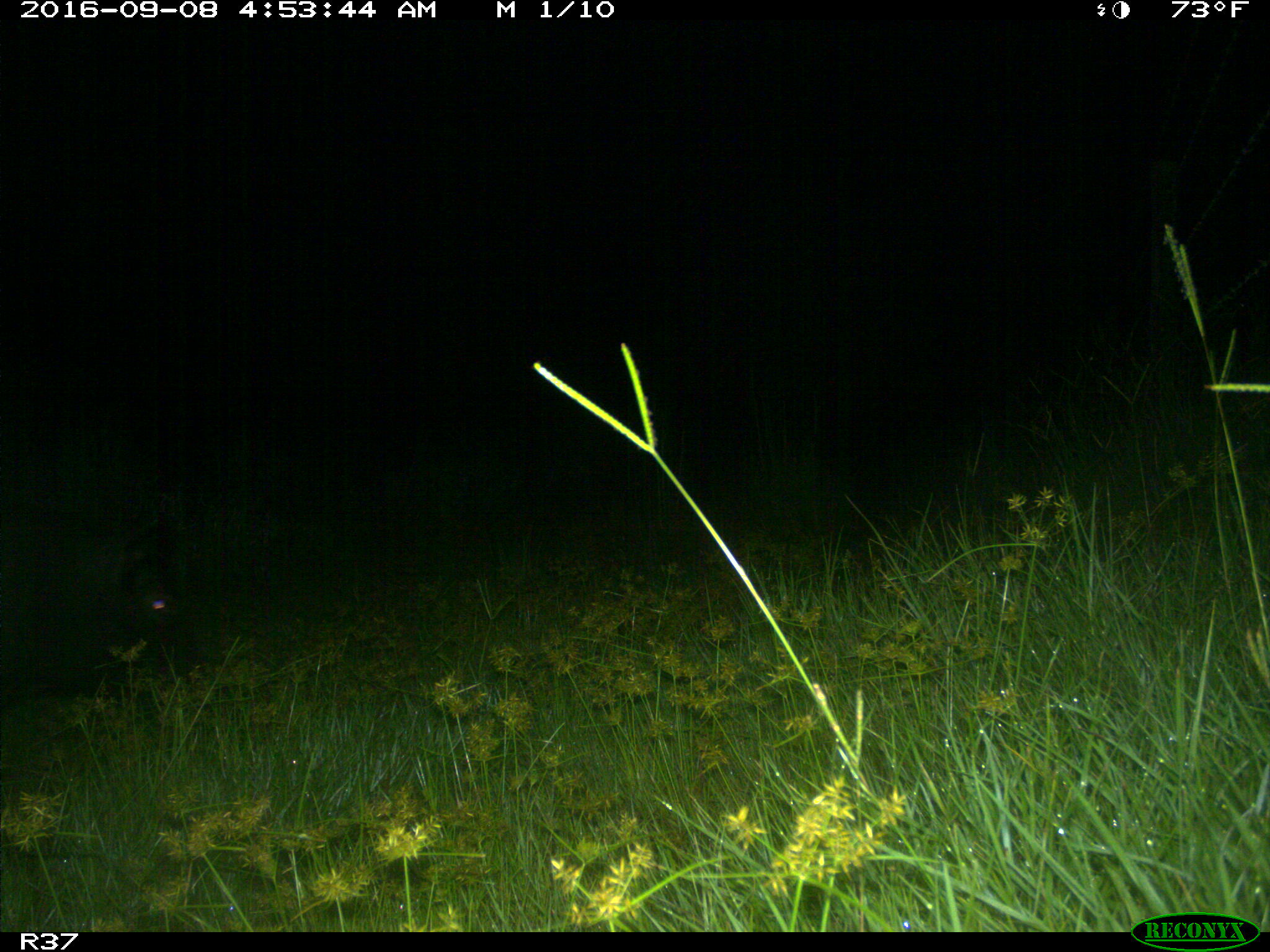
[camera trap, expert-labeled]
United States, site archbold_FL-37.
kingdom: Animalia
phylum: Chordata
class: Mammalia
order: Artiodactyla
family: Suidae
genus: Sus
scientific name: Sus scrofa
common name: wild boar